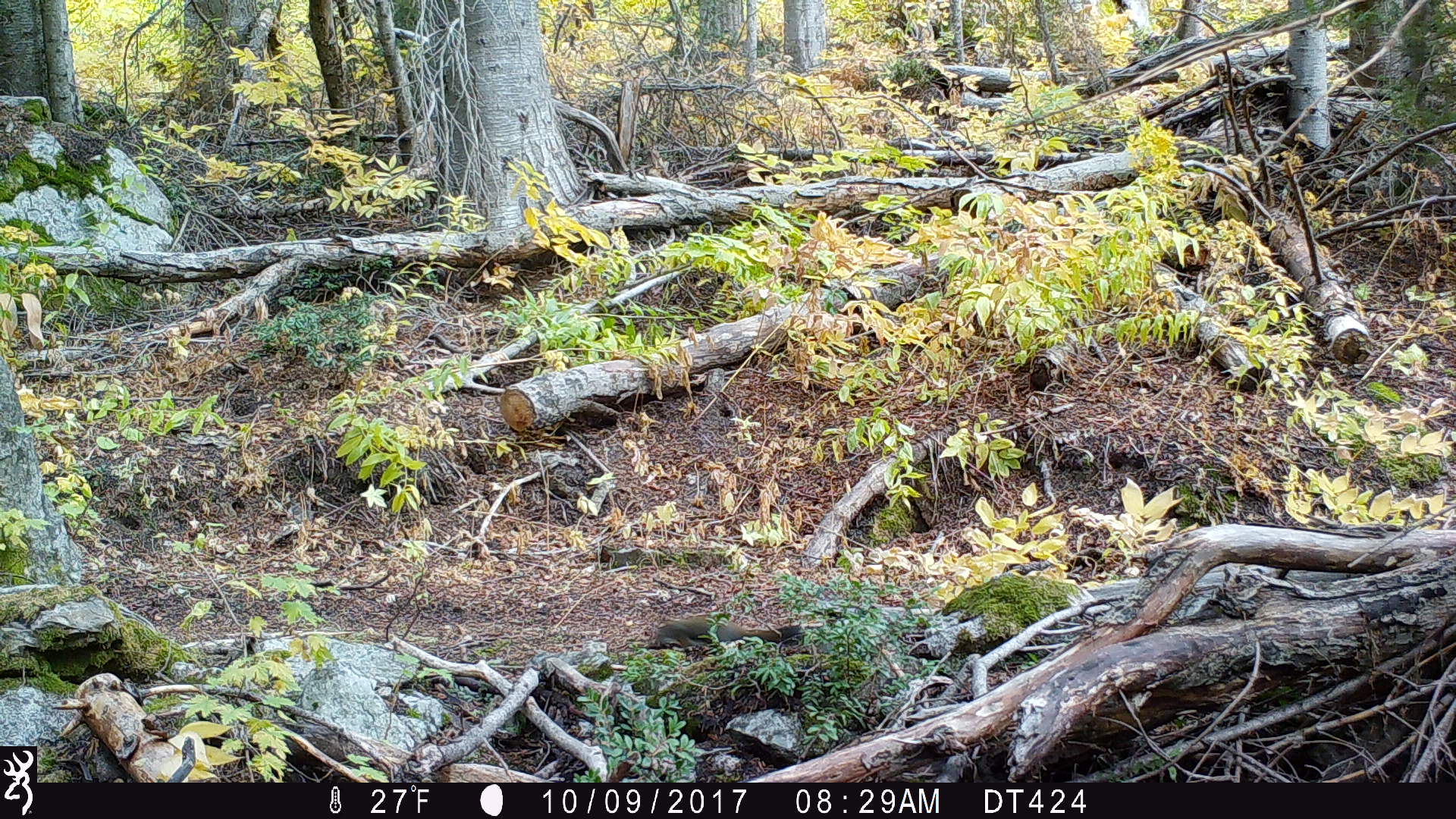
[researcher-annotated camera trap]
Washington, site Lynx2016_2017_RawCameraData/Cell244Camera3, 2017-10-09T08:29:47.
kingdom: Animalia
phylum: Chordata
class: Mammalia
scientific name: Mammalia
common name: small mammal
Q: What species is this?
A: Small mammal (Mammalia).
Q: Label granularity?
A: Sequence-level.